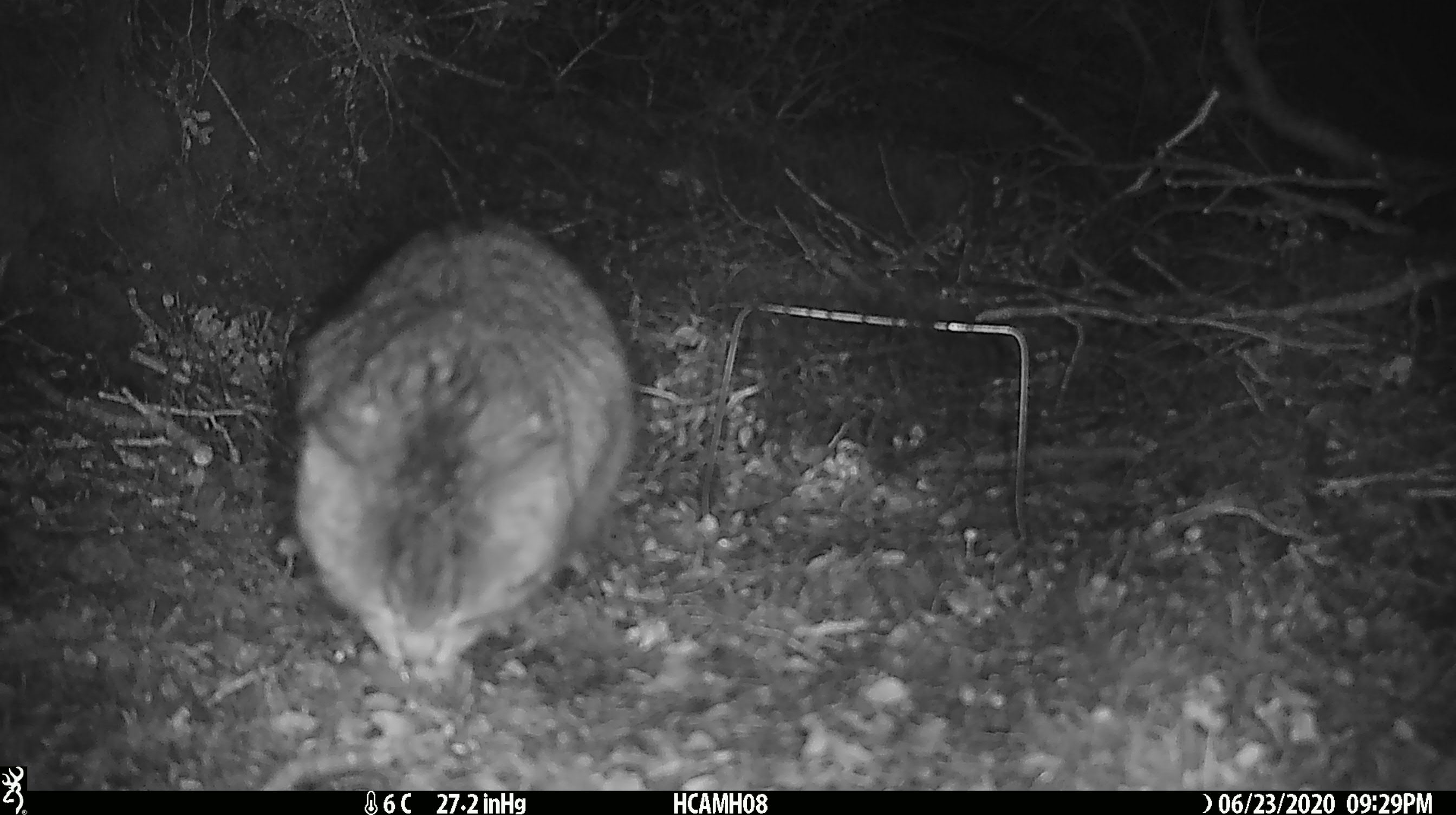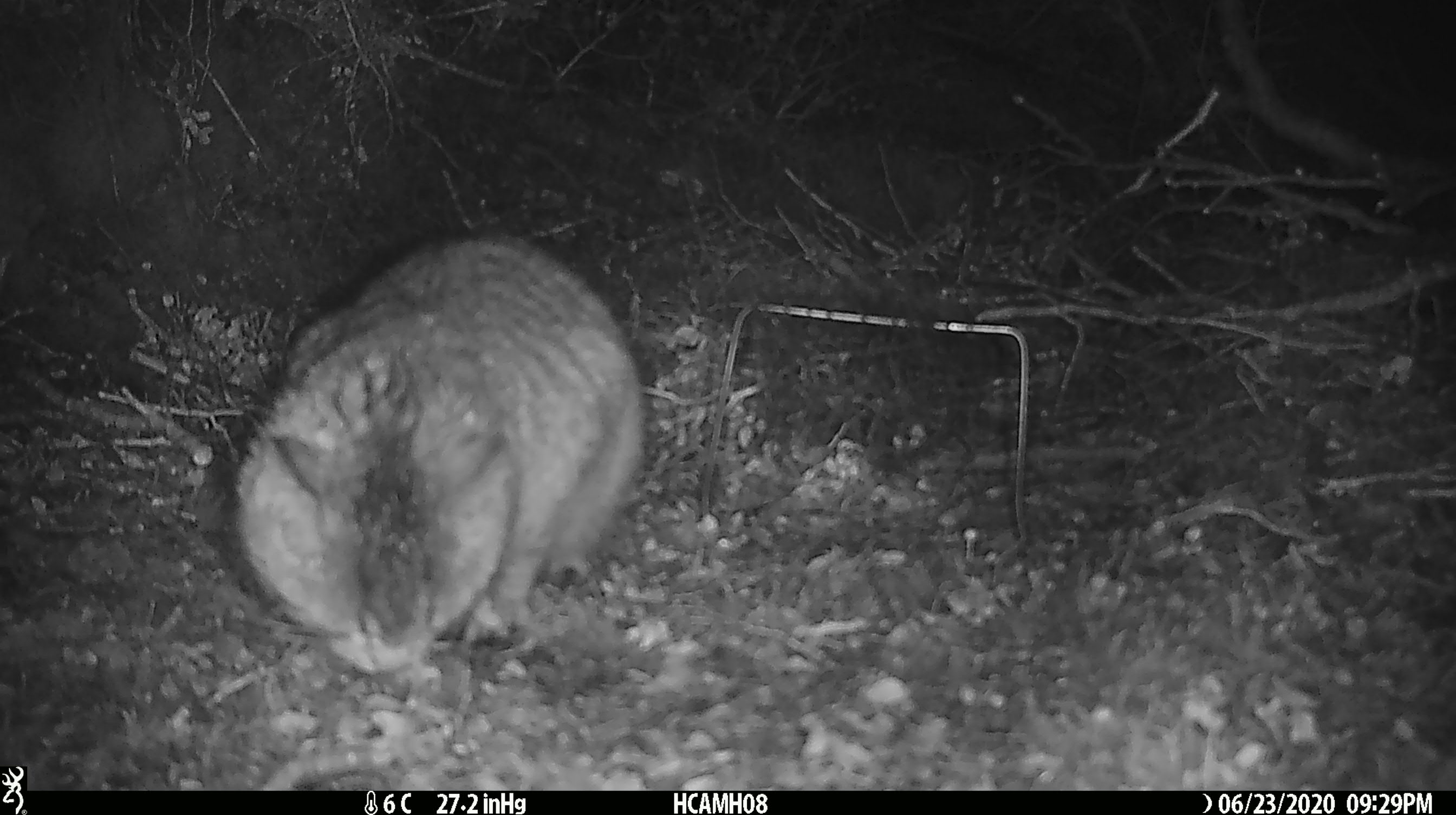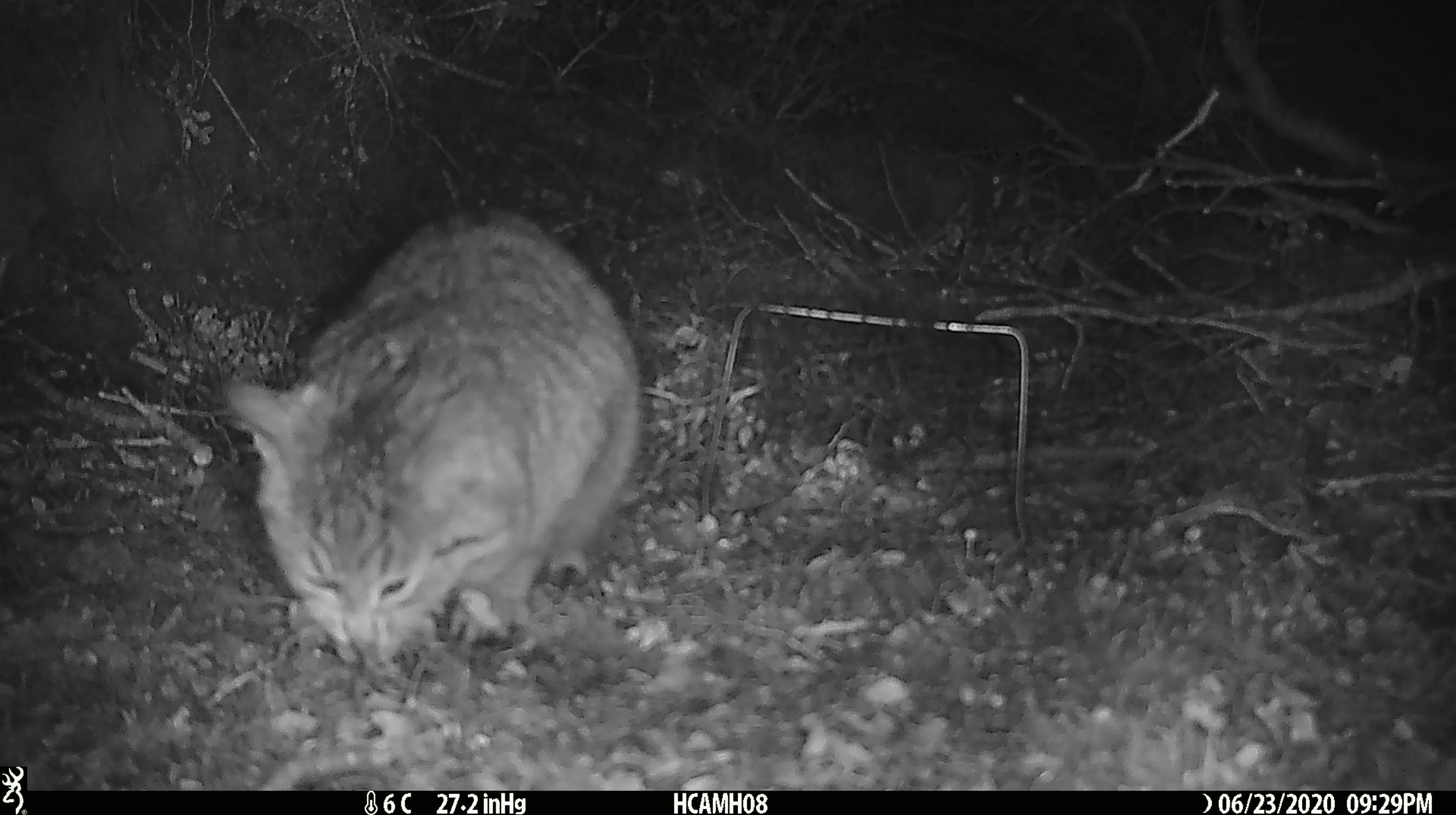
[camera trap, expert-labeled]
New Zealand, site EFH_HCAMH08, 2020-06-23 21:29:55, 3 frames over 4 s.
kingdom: Animalia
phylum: Chordata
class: Mammalia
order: Carnivora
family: Felidae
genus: Felis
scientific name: Felis catus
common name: domestic cat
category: cat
Cat (domestic cat) (Felis catus).